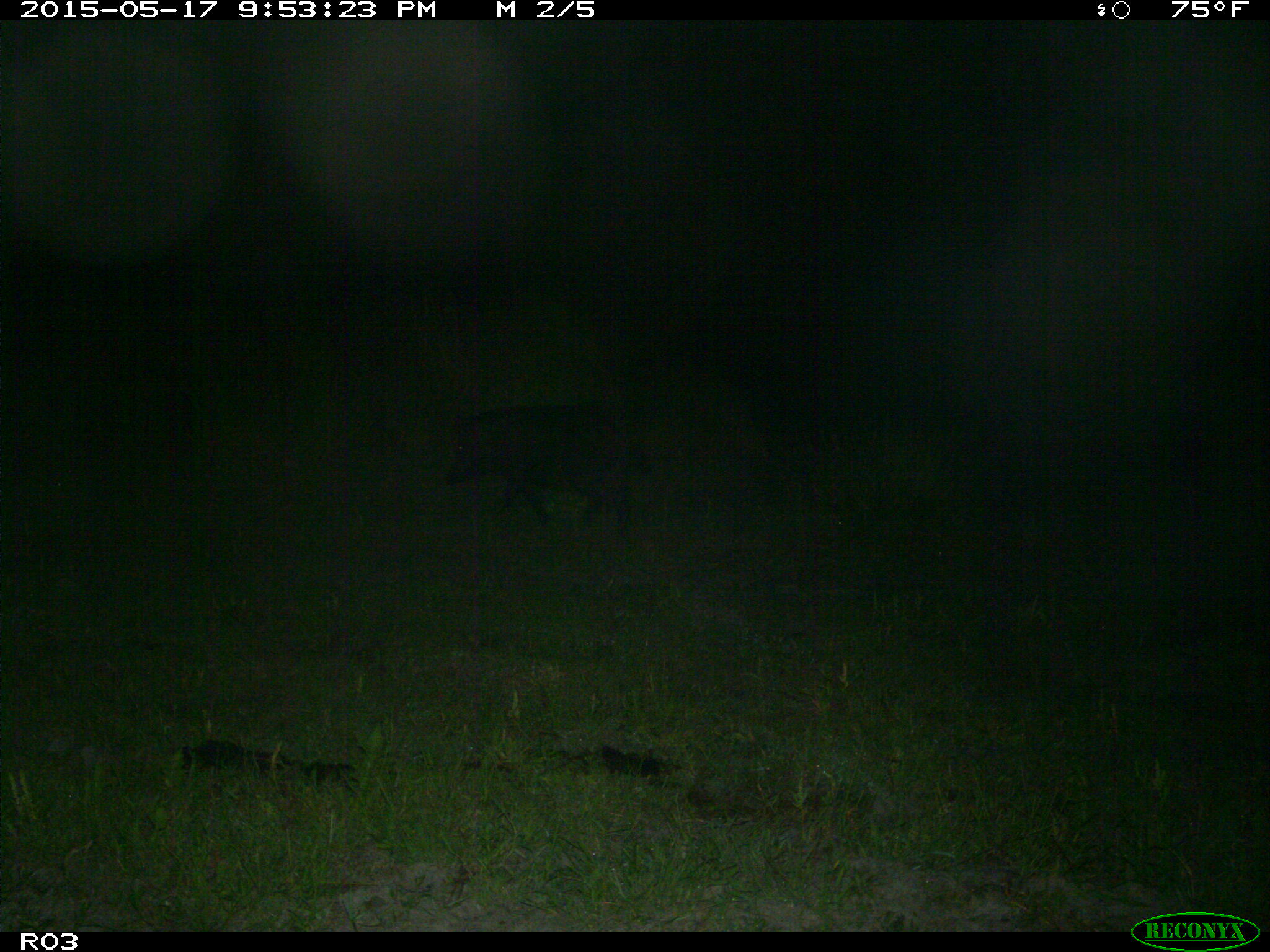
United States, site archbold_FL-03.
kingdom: Animalia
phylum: Chordata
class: Mammalia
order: Artiodactyla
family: Suidae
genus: Sus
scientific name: Sus scrofa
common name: wild boar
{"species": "Sus scrofa (wild boar)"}